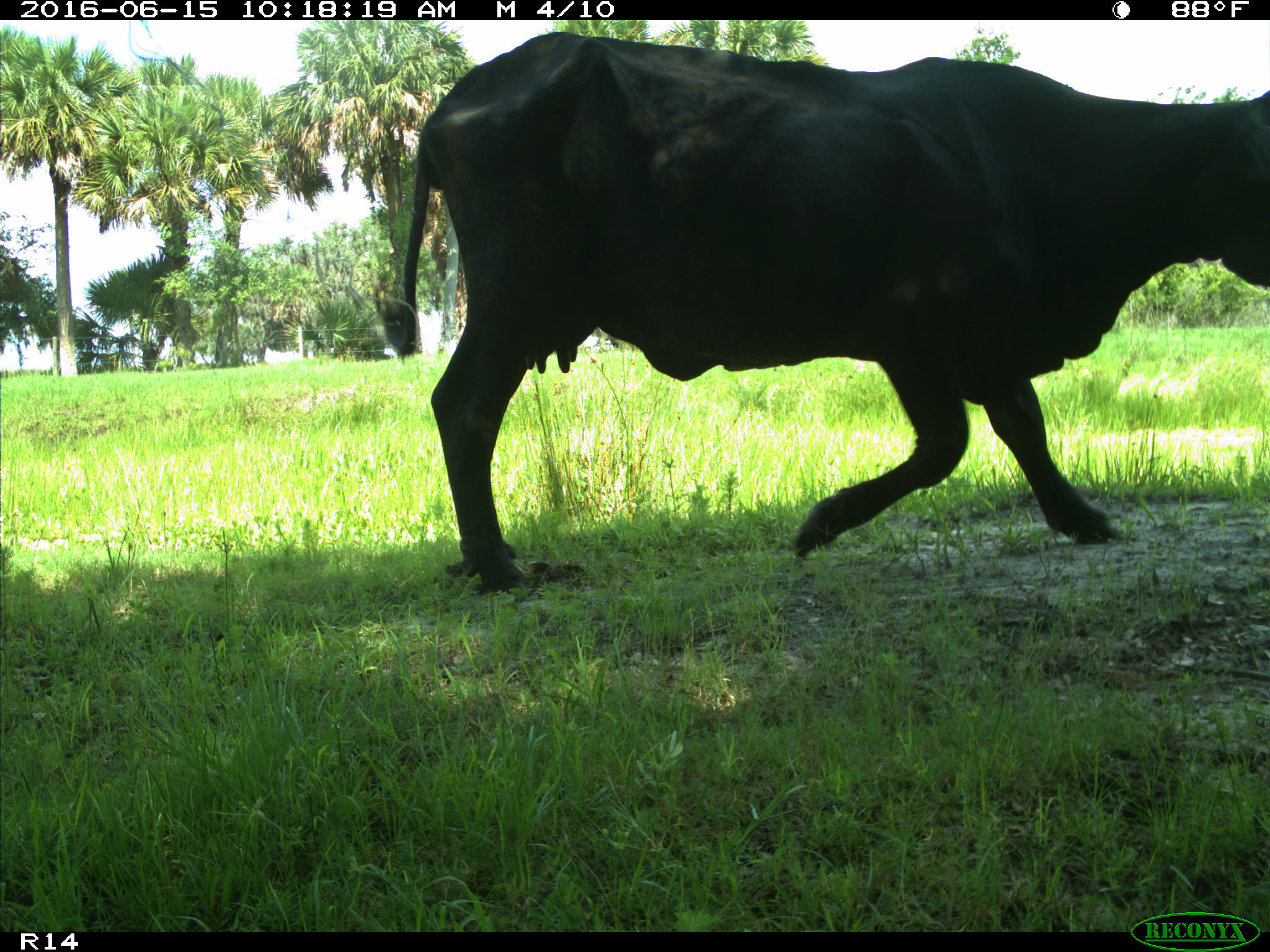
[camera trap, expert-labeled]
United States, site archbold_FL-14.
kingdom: Animalia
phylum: Chordata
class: Mammalia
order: Artiodactyla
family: Bovidae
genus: Bos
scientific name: Bos taurus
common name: domestic cow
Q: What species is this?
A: Bos taurus (domestic cow).